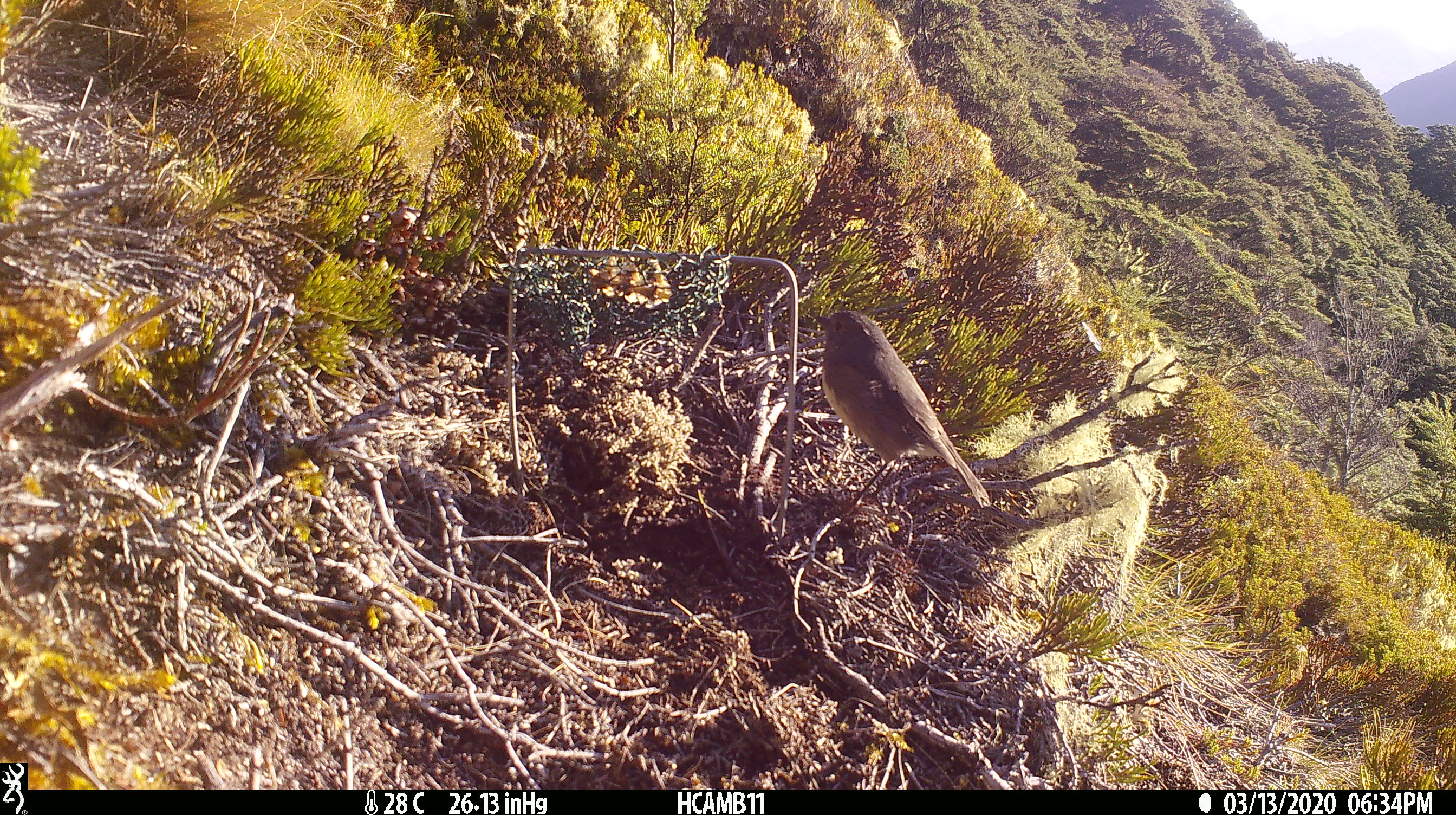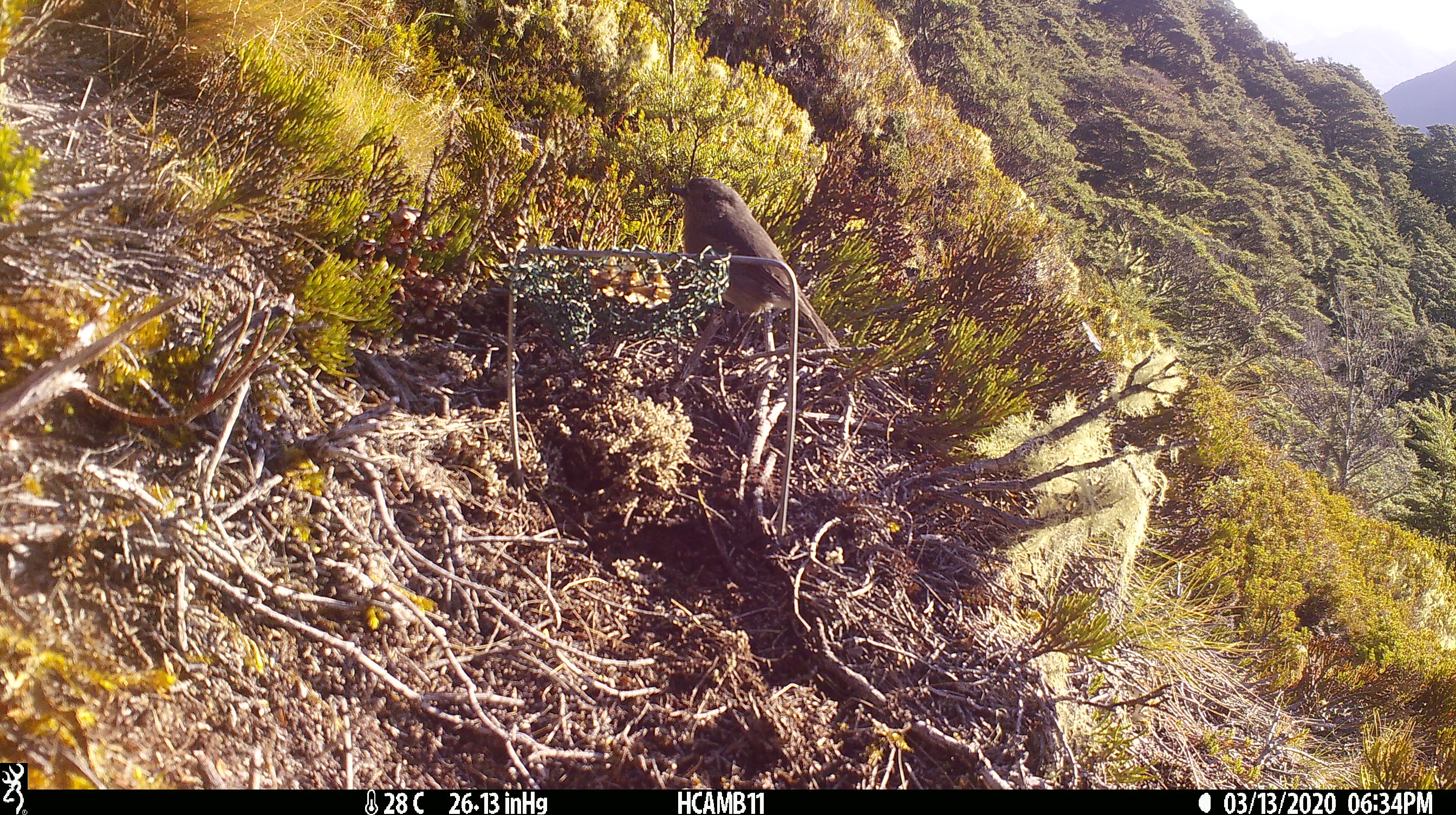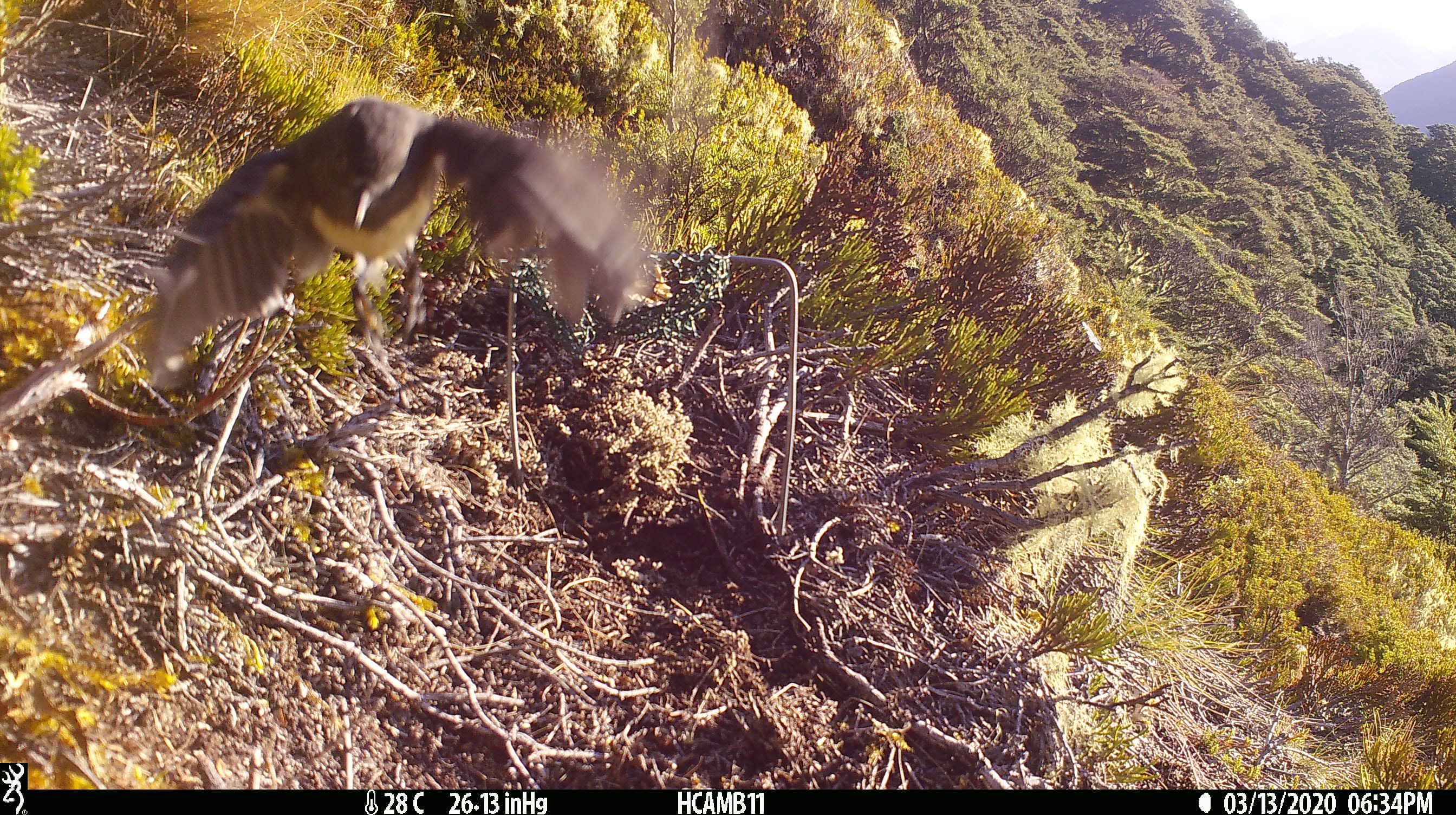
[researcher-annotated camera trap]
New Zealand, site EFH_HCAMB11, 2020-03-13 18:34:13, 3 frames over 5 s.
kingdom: Animalia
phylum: Chordata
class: Aves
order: Passeriformes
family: Petroicidae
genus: Petroica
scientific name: Petroica australis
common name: new zealand robin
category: robin